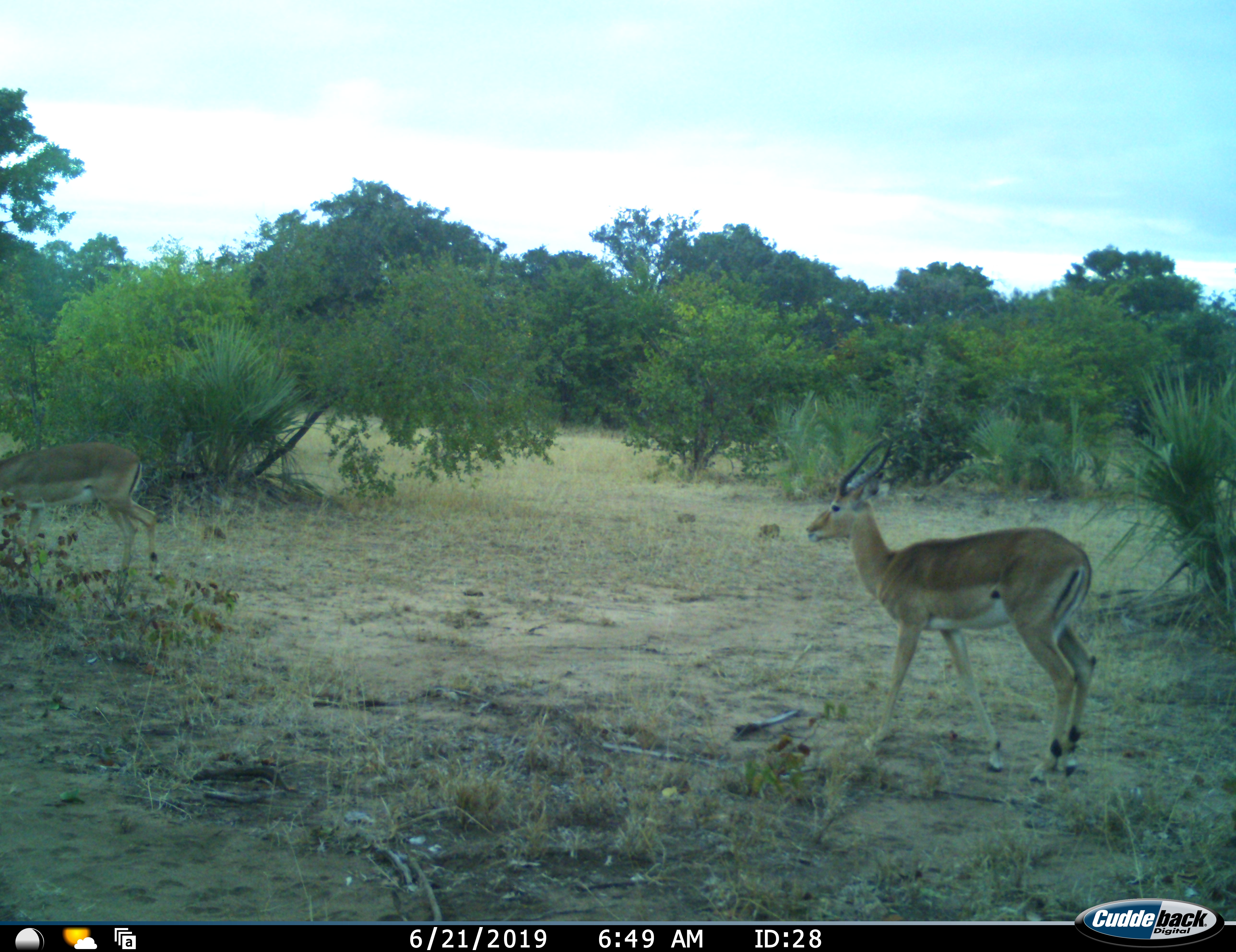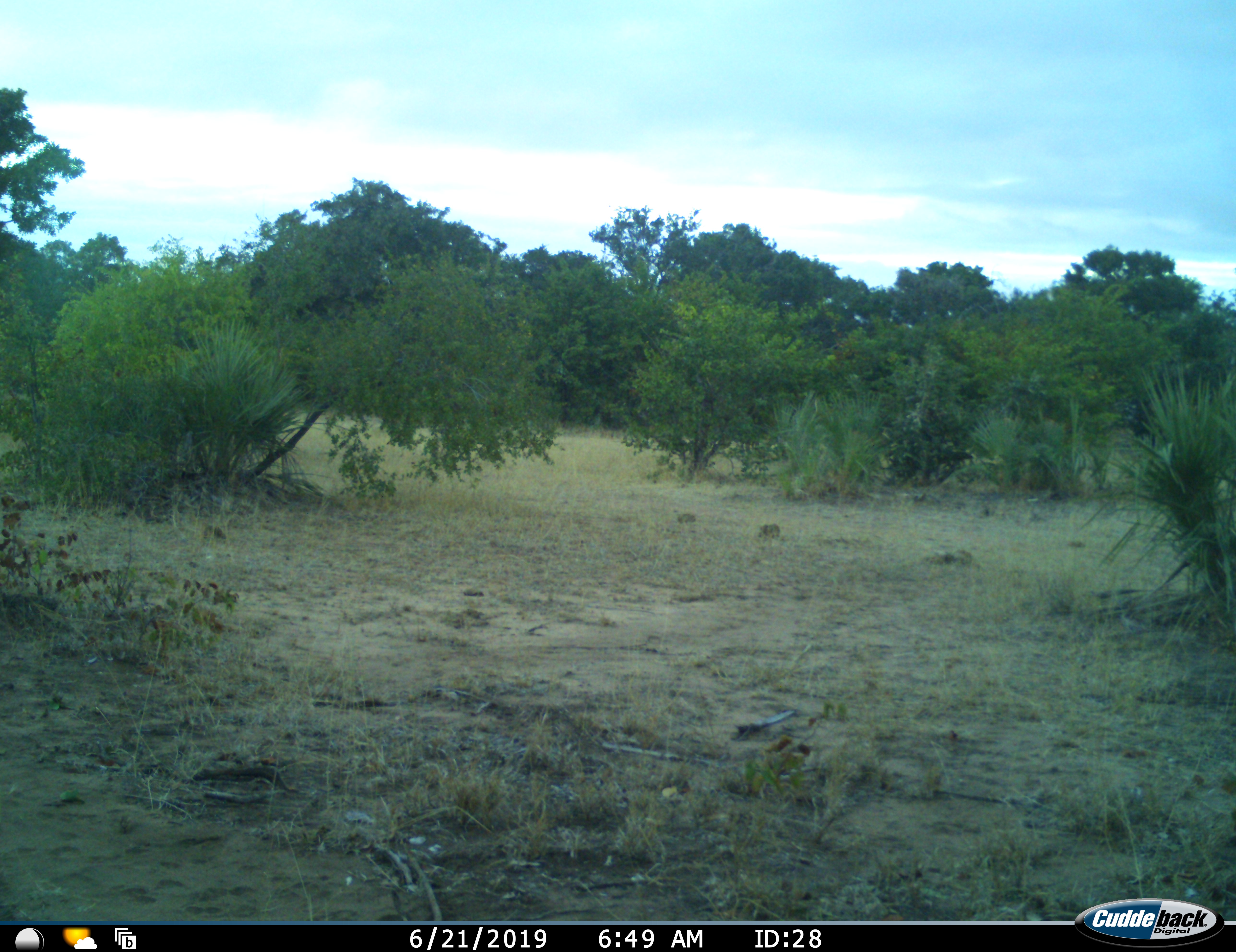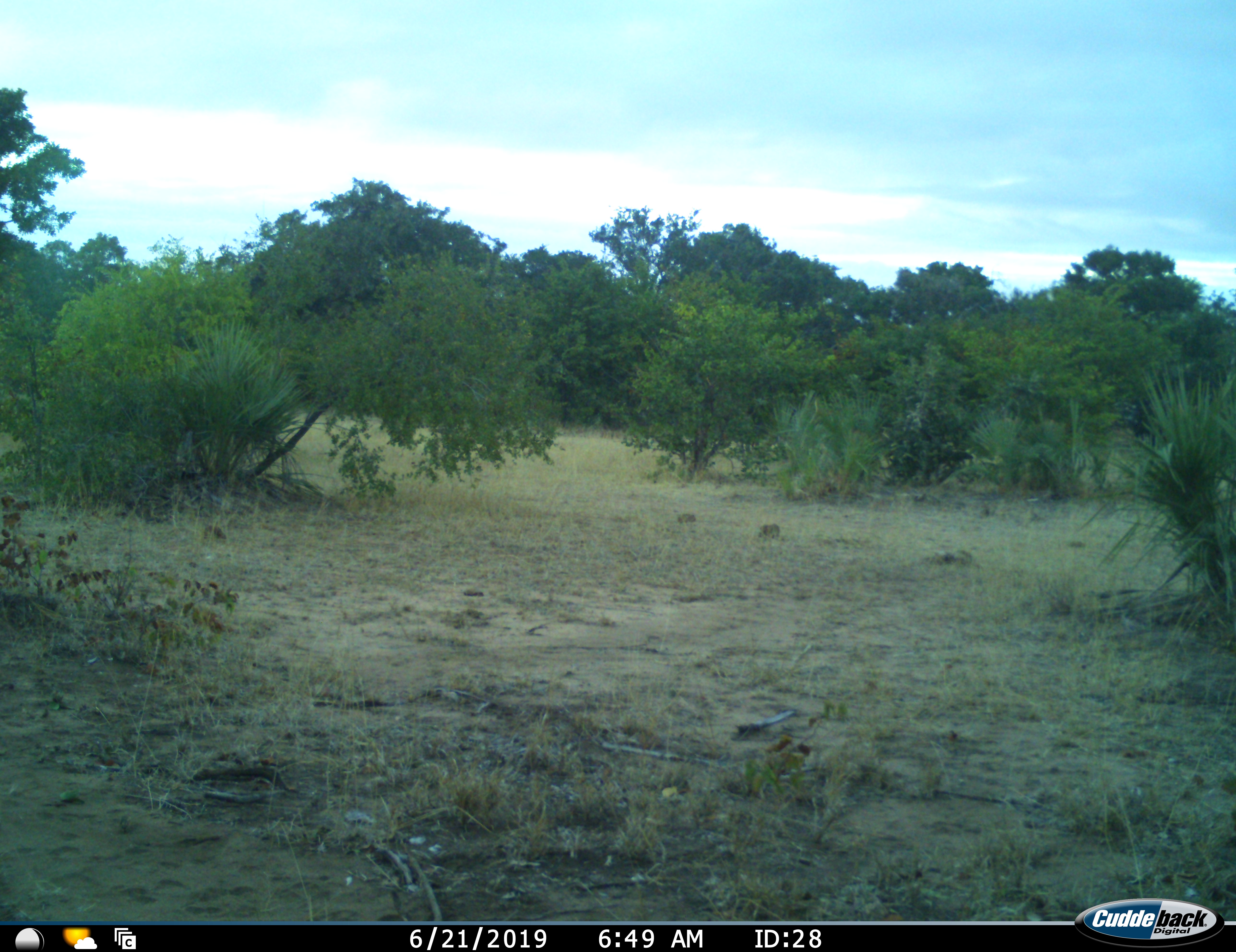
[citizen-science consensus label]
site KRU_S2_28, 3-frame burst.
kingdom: Animalia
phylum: Chordata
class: Mammalia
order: Artiodactyla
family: Bovidae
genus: Aepyceros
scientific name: Aepyceros melampus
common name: impala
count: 2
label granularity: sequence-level